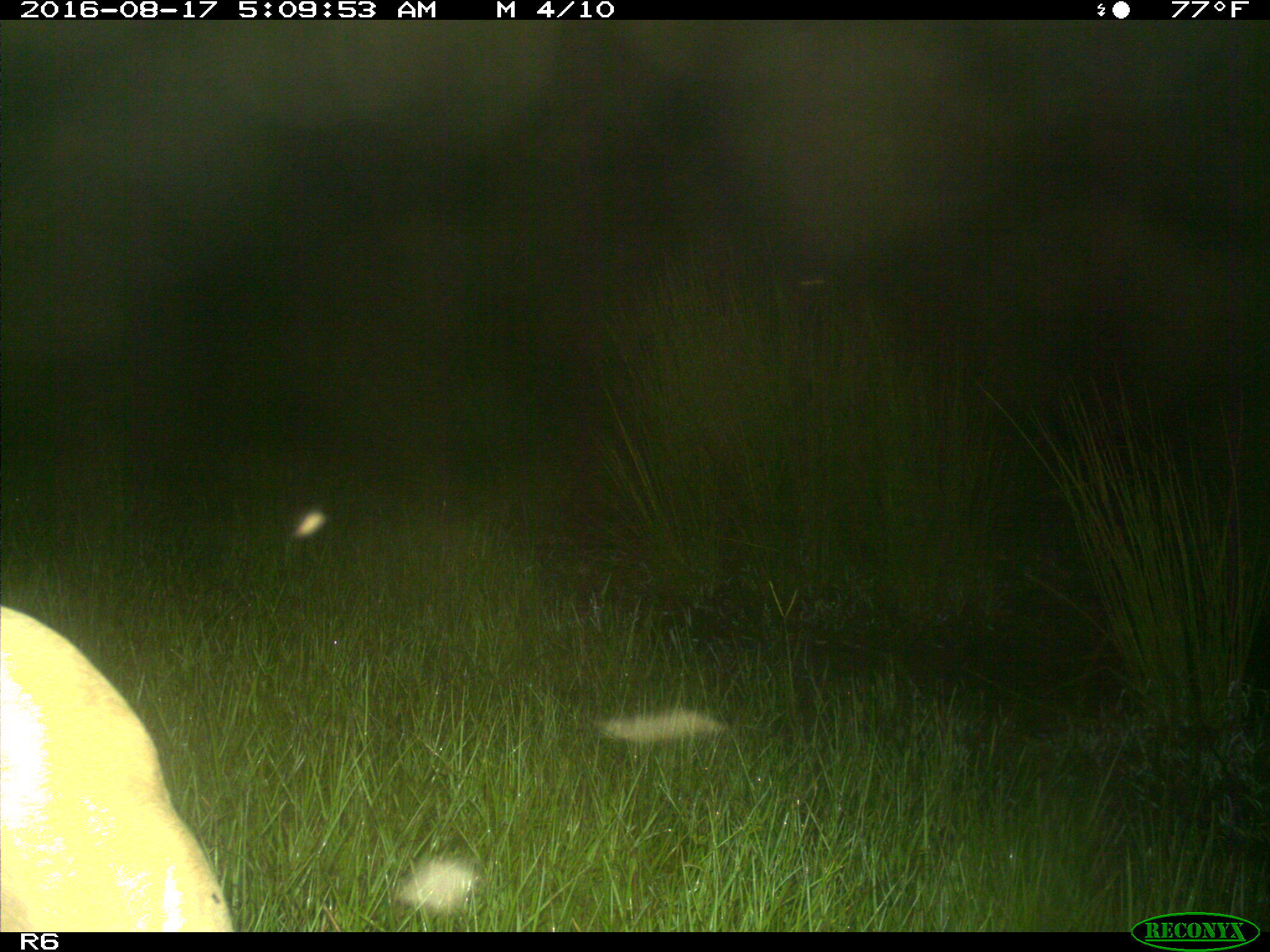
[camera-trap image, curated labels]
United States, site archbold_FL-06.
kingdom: Animalia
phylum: Chordata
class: Mammalia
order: Artiodactyla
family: Bovidae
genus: Bos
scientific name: Bos taurus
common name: domestic cow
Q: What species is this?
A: Bos taurus (domestic cow).